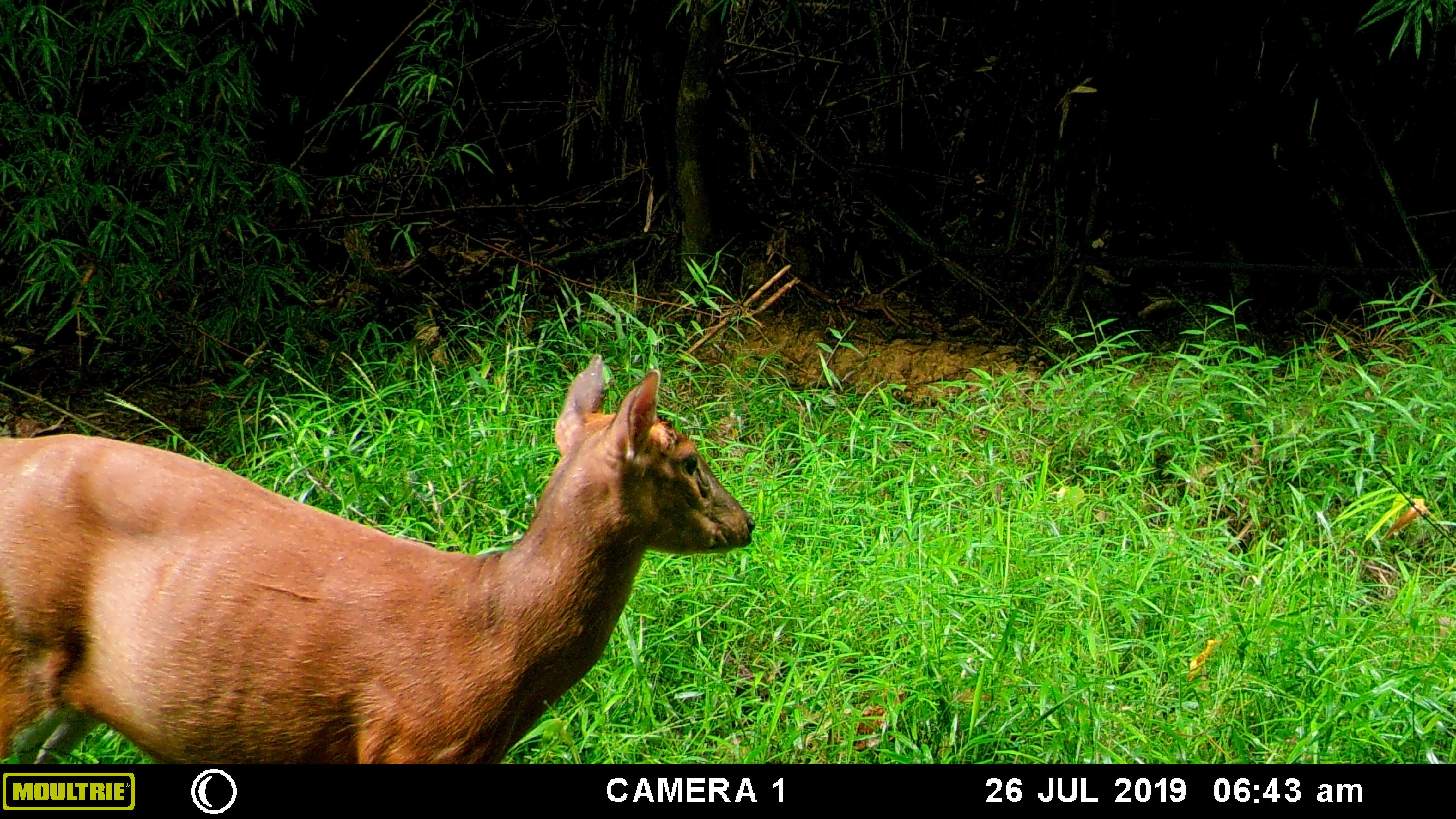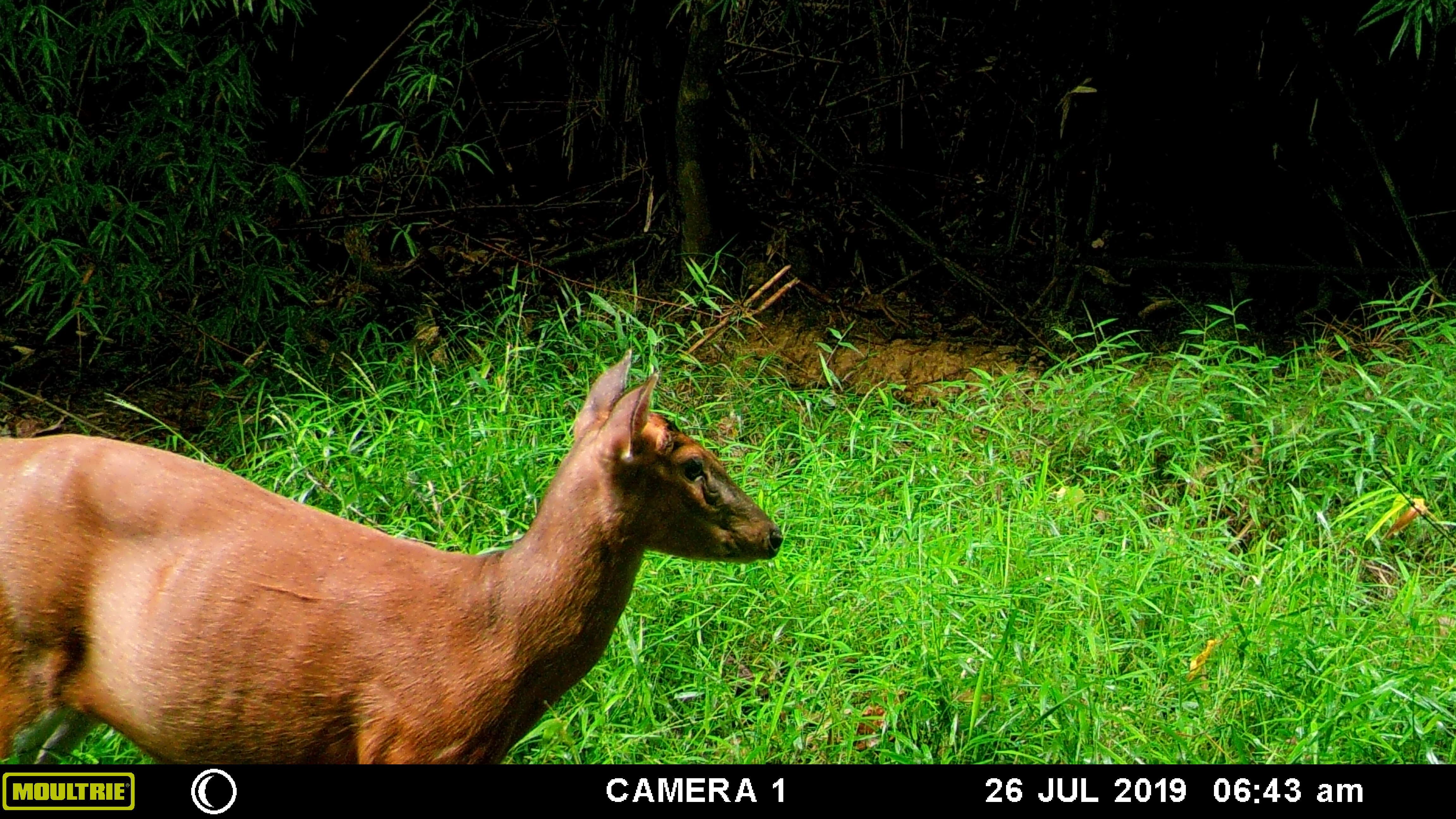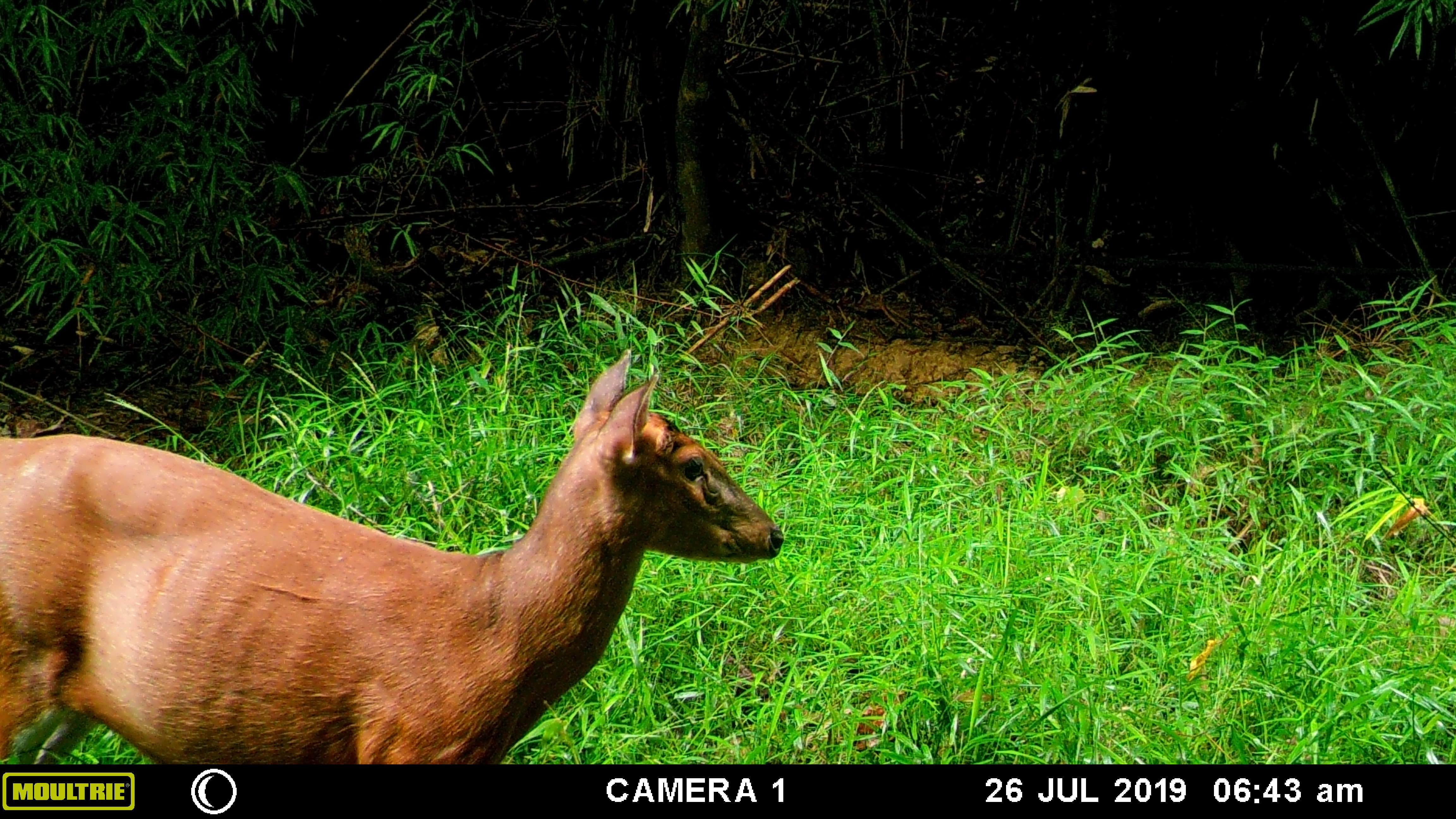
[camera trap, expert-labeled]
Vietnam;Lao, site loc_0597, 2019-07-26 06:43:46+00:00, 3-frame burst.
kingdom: Animalia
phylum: Chordata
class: Mammalia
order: Artiodactyla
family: Cervidae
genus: Muntiacus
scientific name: Muntiacus muntjak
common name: red muntjac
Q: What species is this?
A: Red muntjac (Muntiacus muntjak).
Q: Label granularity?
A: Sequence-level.